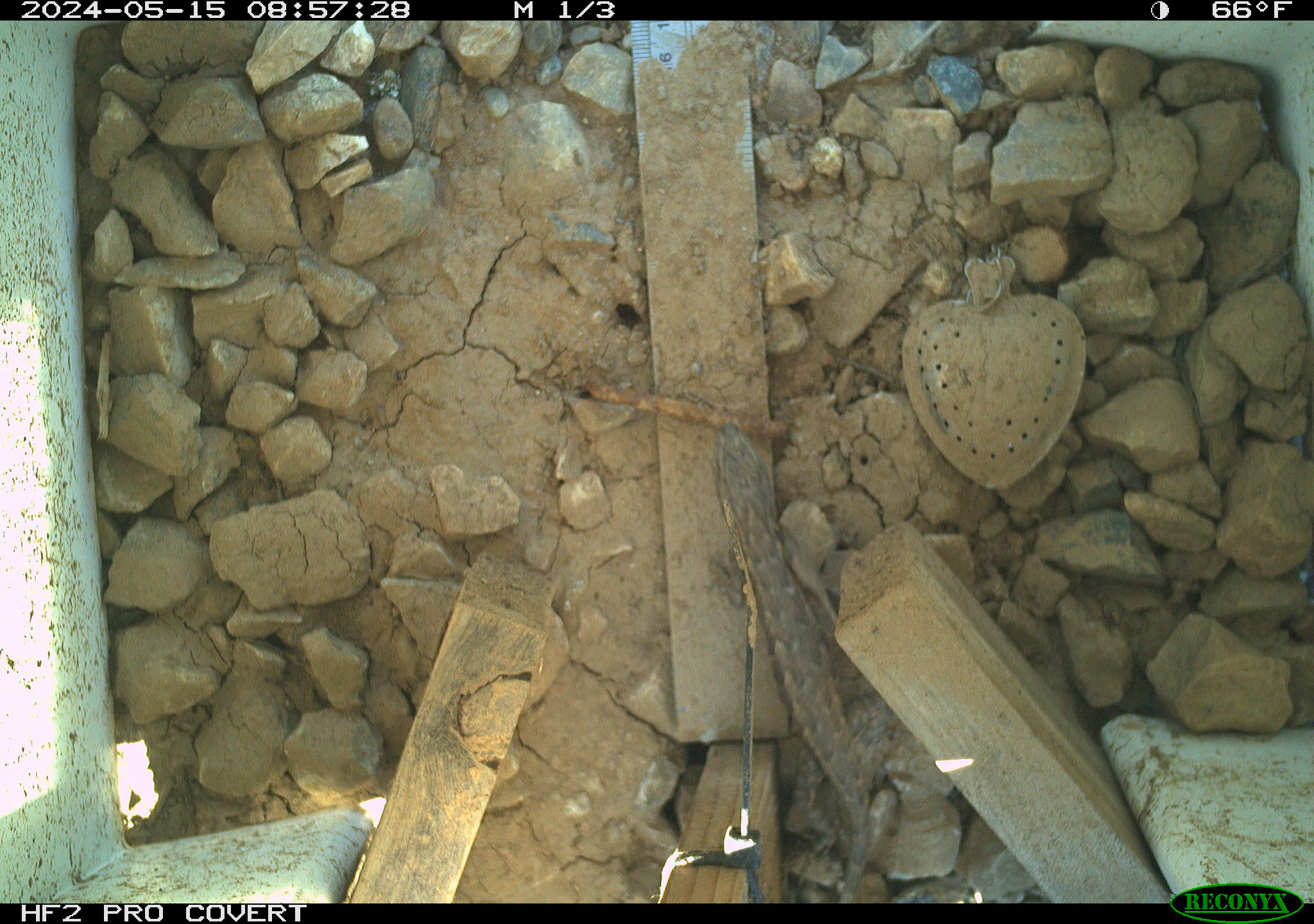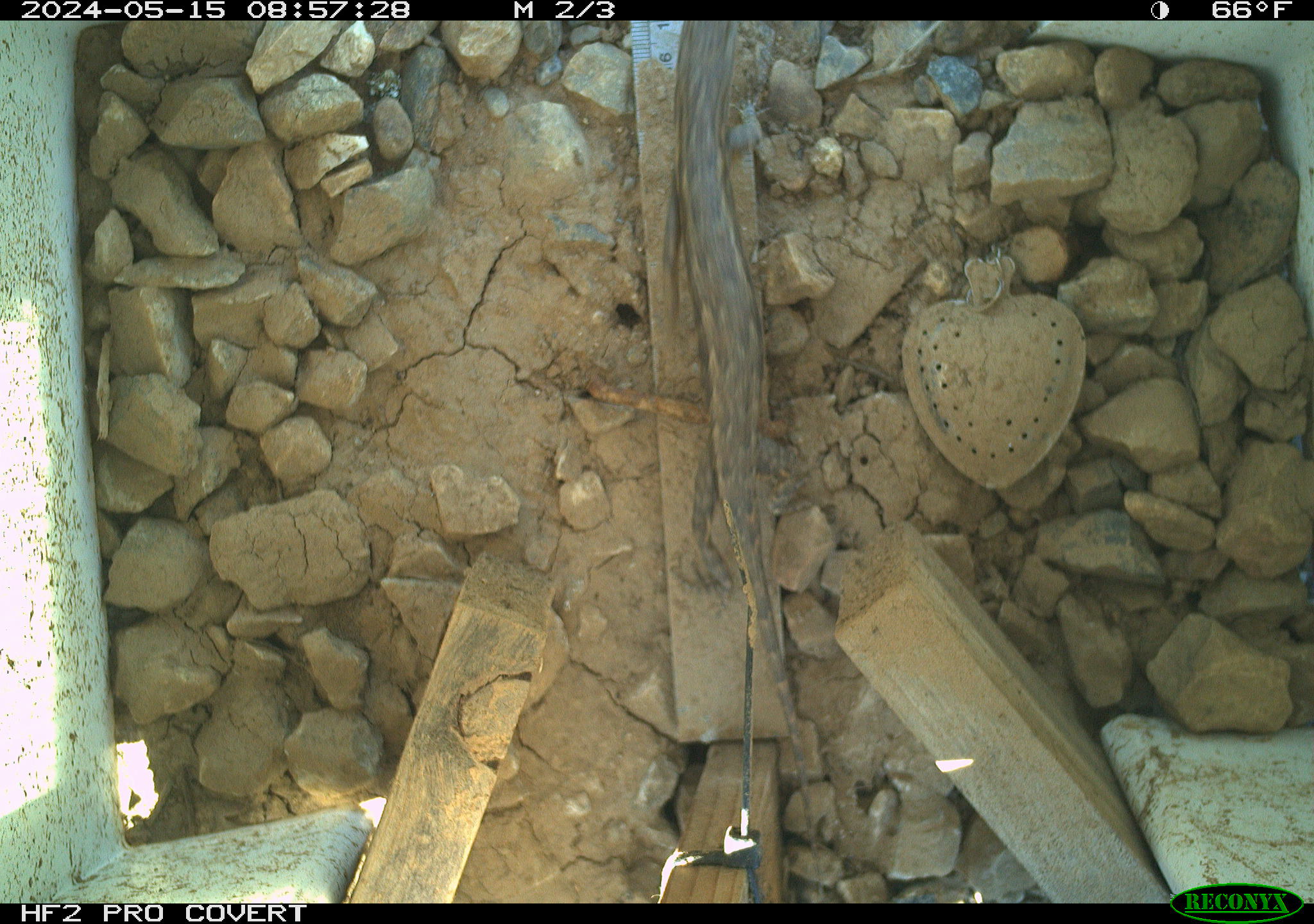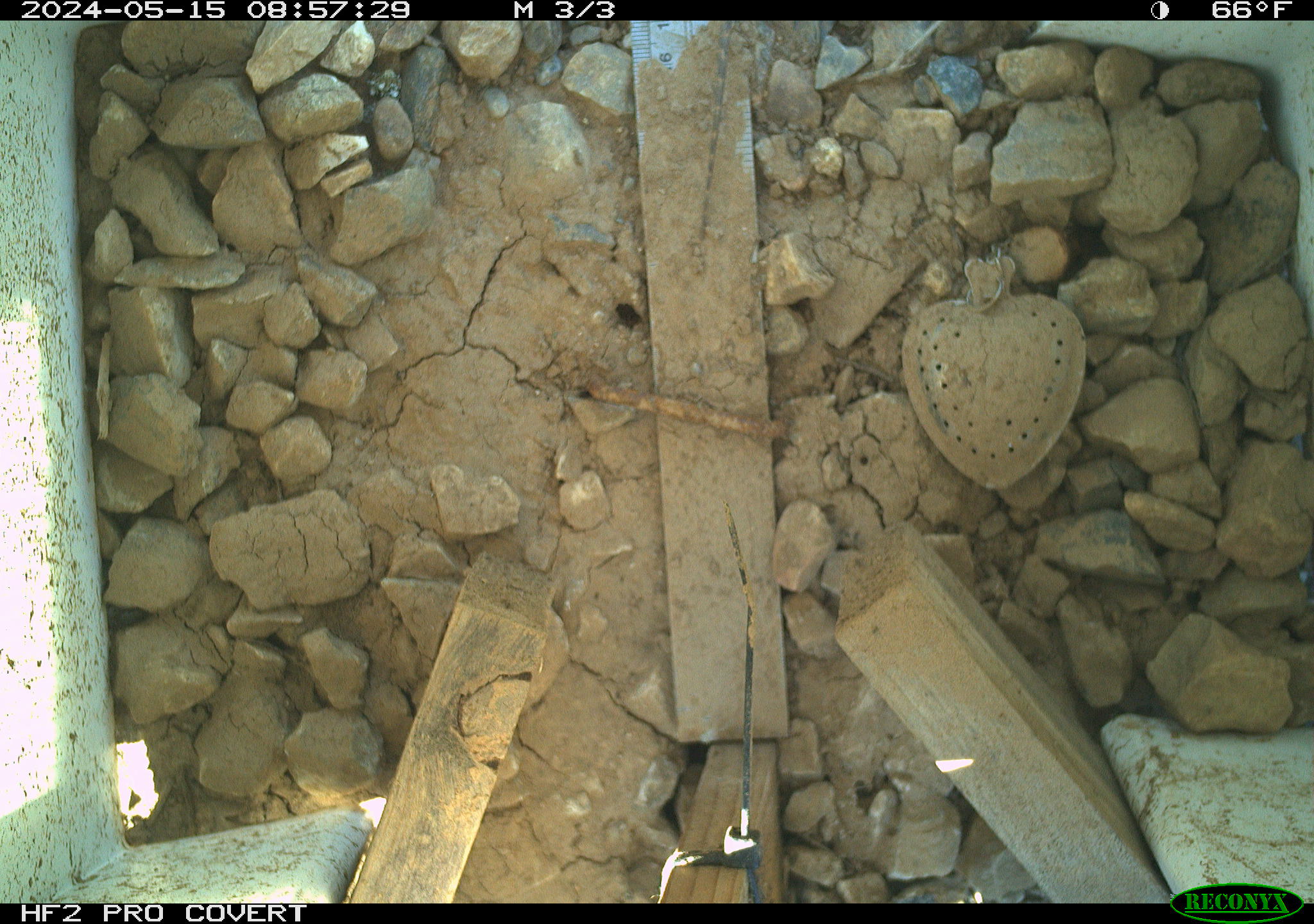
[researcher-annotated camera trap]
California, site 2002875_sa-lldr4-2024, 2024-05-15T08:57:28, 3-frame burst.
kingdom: Animalia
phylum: Chordata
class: Reptilia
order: Squamata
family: Phrynosomatidae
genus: Sceloporus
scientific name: Sceloporus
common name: spiny lizards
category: sceloporus species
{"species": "sceloporus species (spiny lizards) (Sceloporus)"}